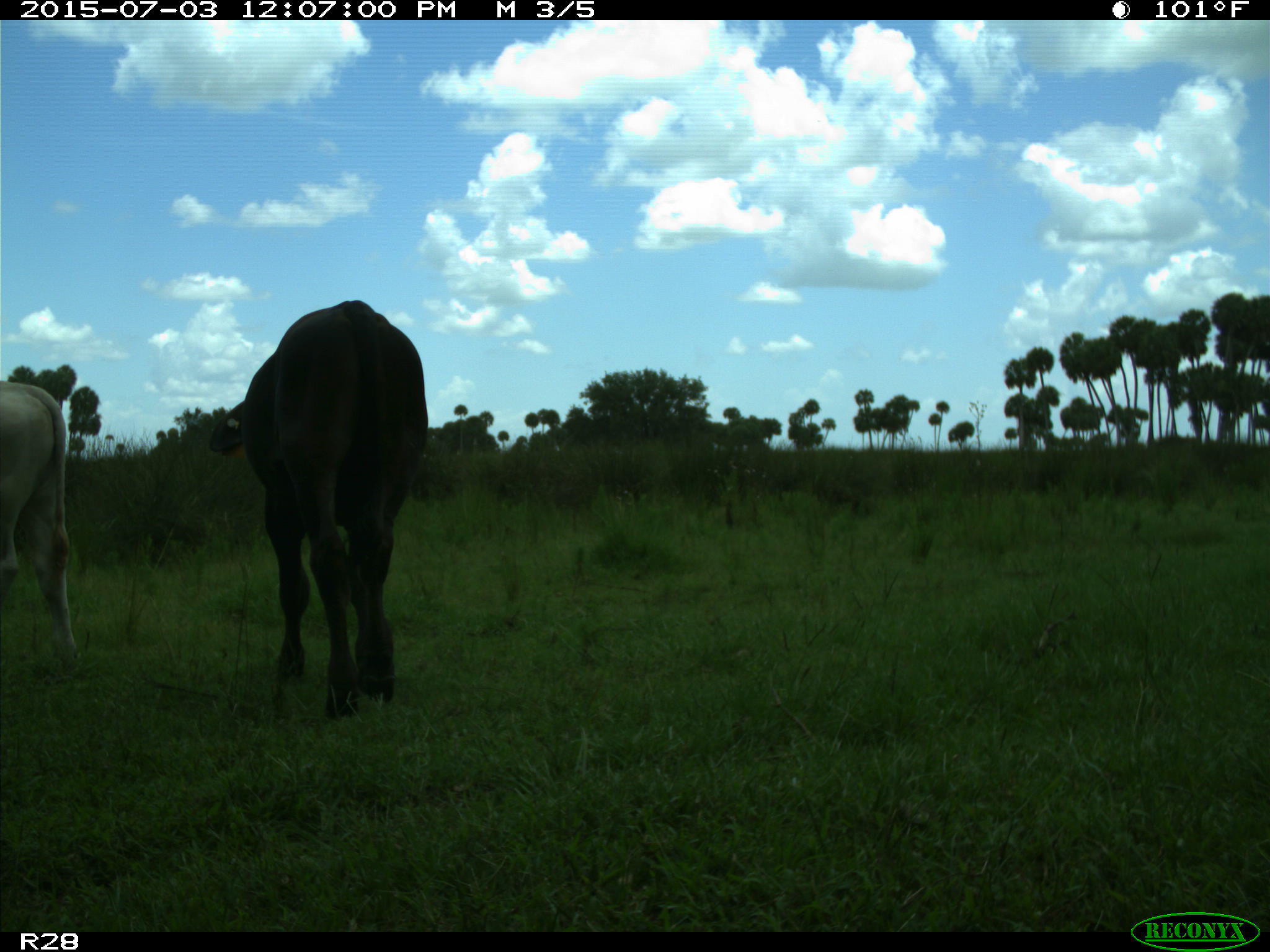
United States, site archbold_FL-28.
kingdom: Animalia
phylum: Chordata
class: Mammalia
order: Artiodactyla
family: Bovidae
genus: Bos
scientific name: Bos taurus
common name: domestic cow